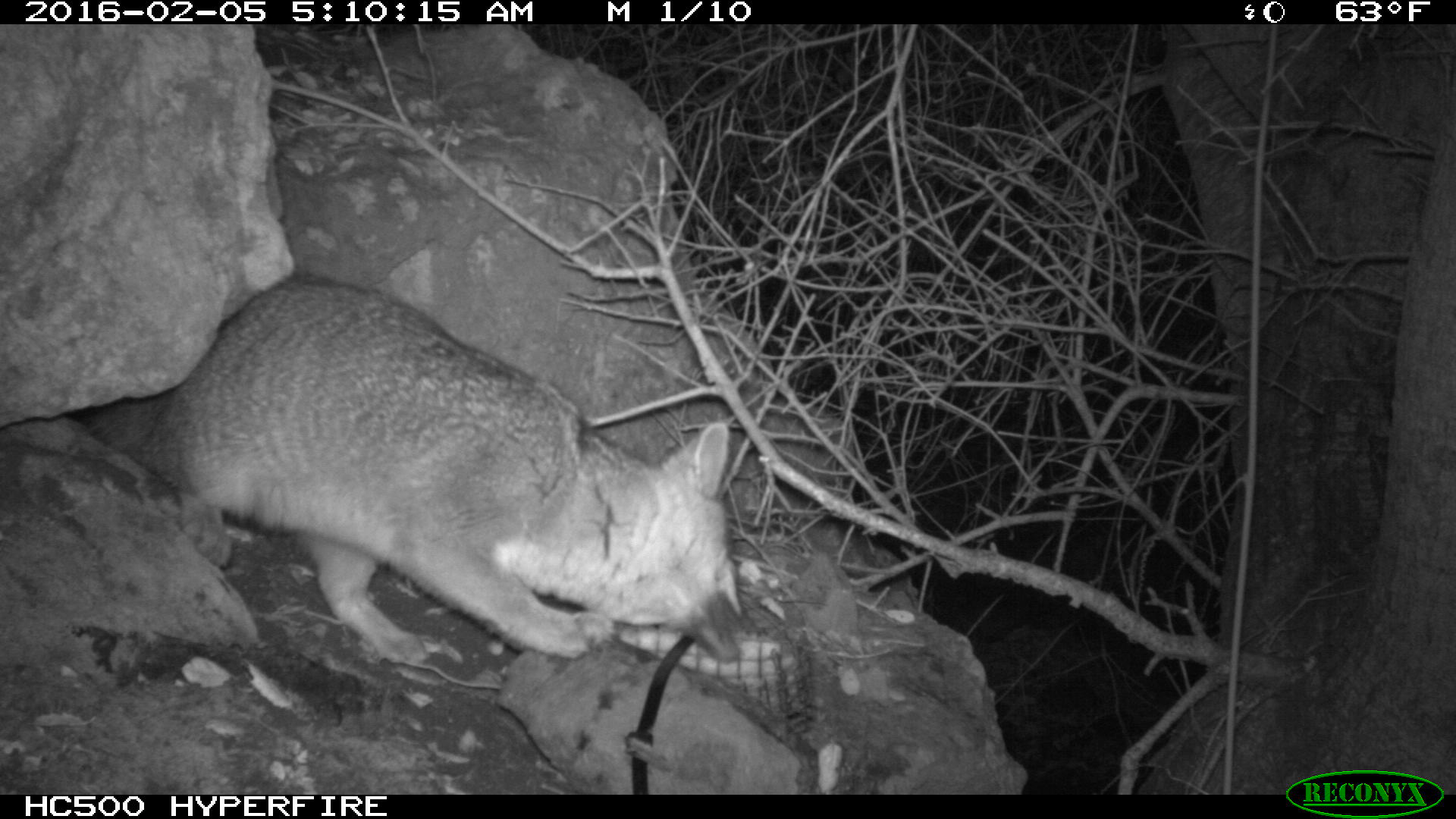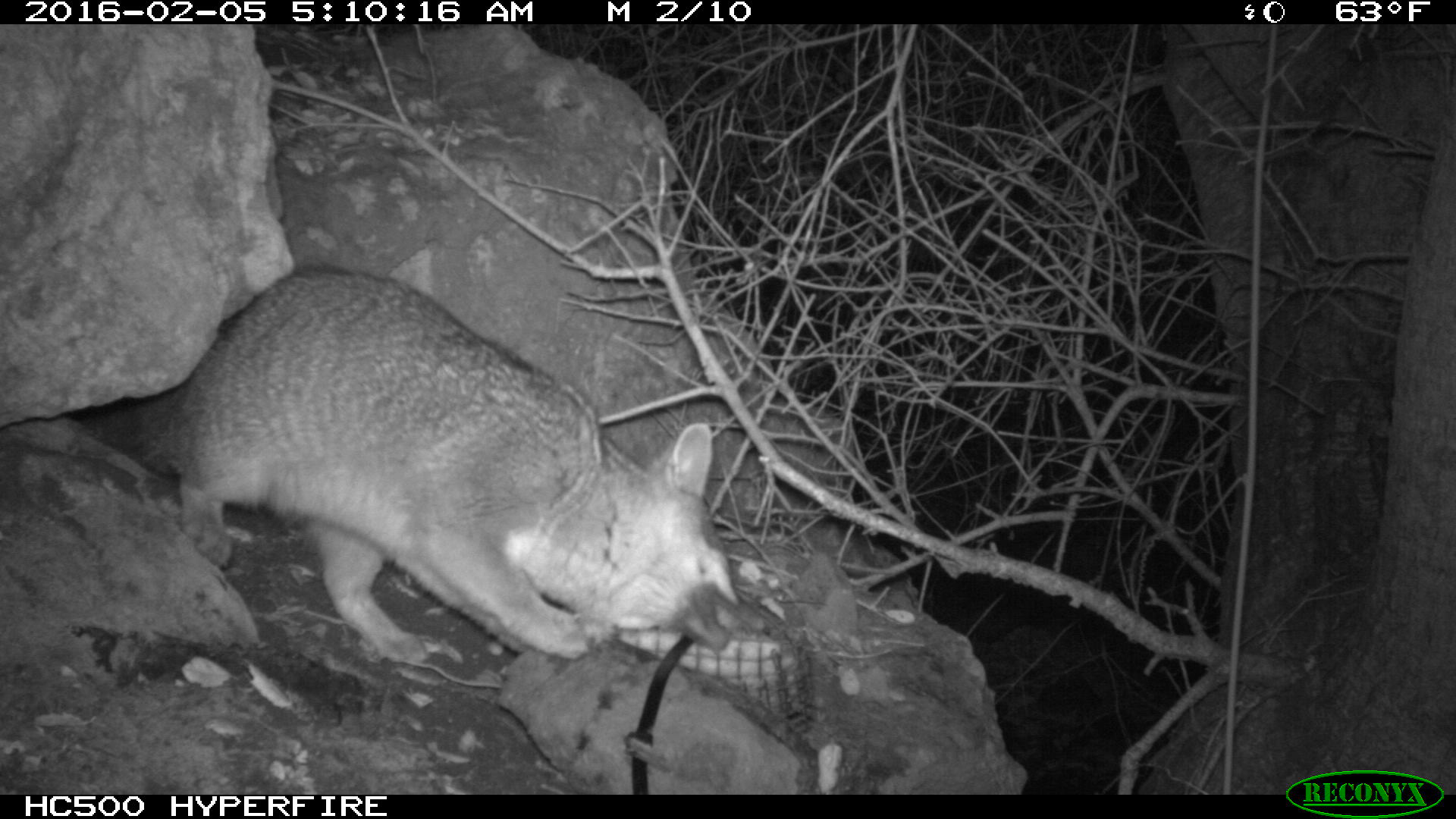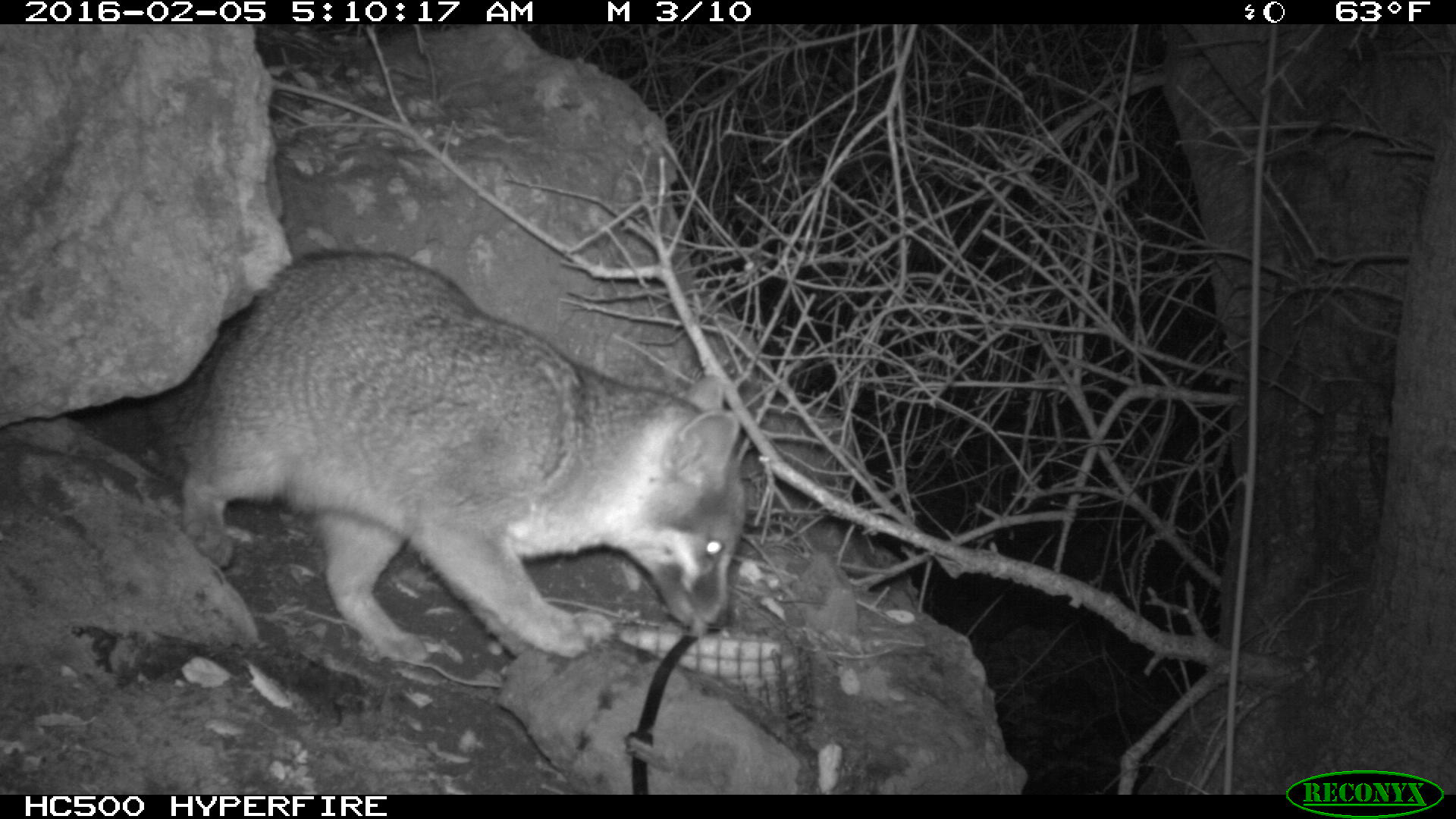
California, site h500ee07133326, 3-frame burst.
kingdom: Animalia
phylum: Chordata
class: Mammalia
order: Carnivora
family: Canidae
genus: Urocyon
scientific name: Urocyon littoralis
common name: island fox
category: fox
Fox (island fox) (Urocyon littoralis).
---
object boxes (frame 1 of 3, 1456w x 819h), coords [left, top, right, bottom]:
fox: [86, 275, 752, 661]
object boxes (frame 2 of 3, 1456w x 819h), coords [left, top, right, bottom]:
fox: [141, 265, 766, 662]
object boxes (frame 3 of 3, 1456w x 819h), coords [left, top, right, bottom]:
fox: [149, 251, 748, 664]